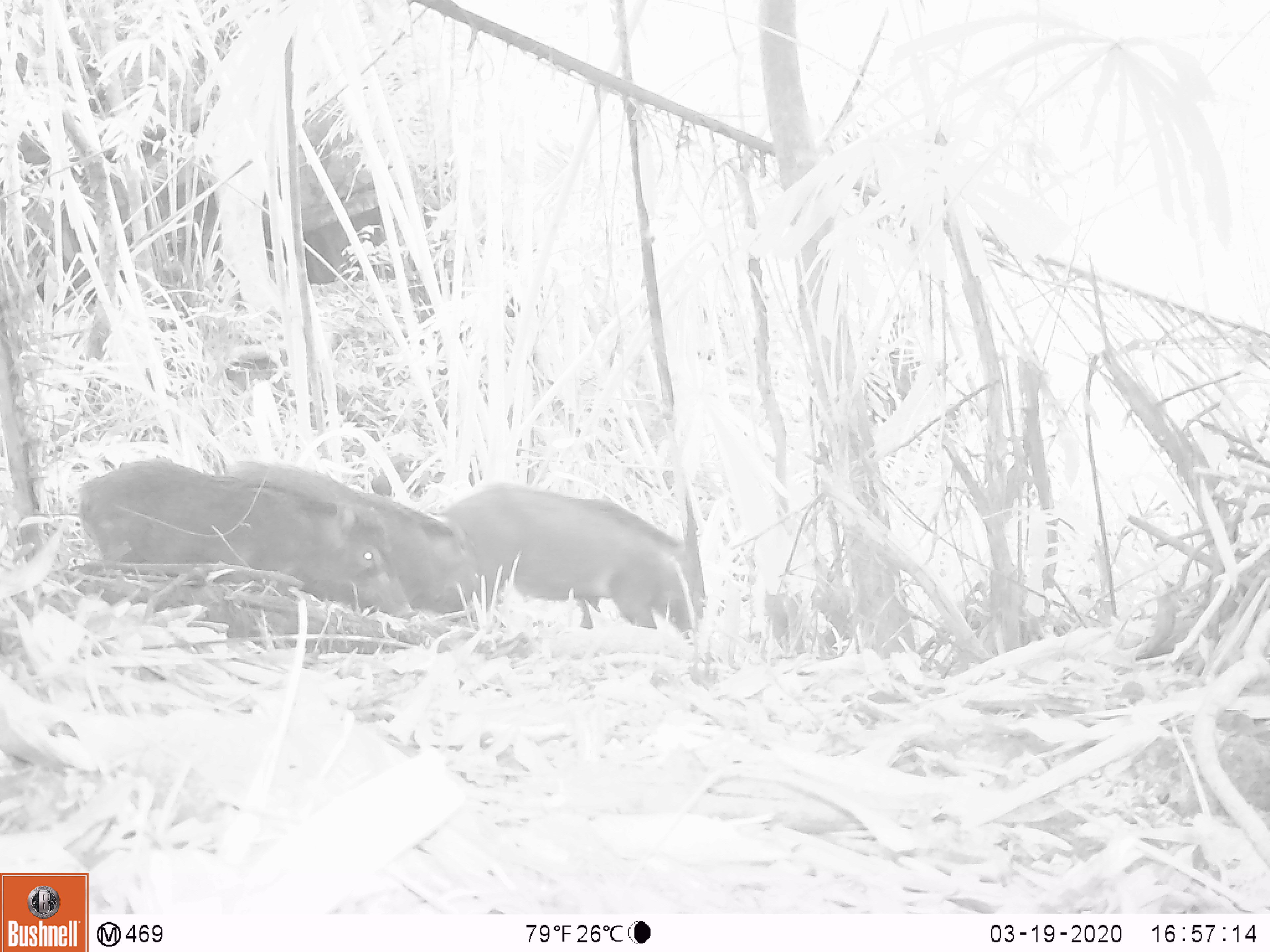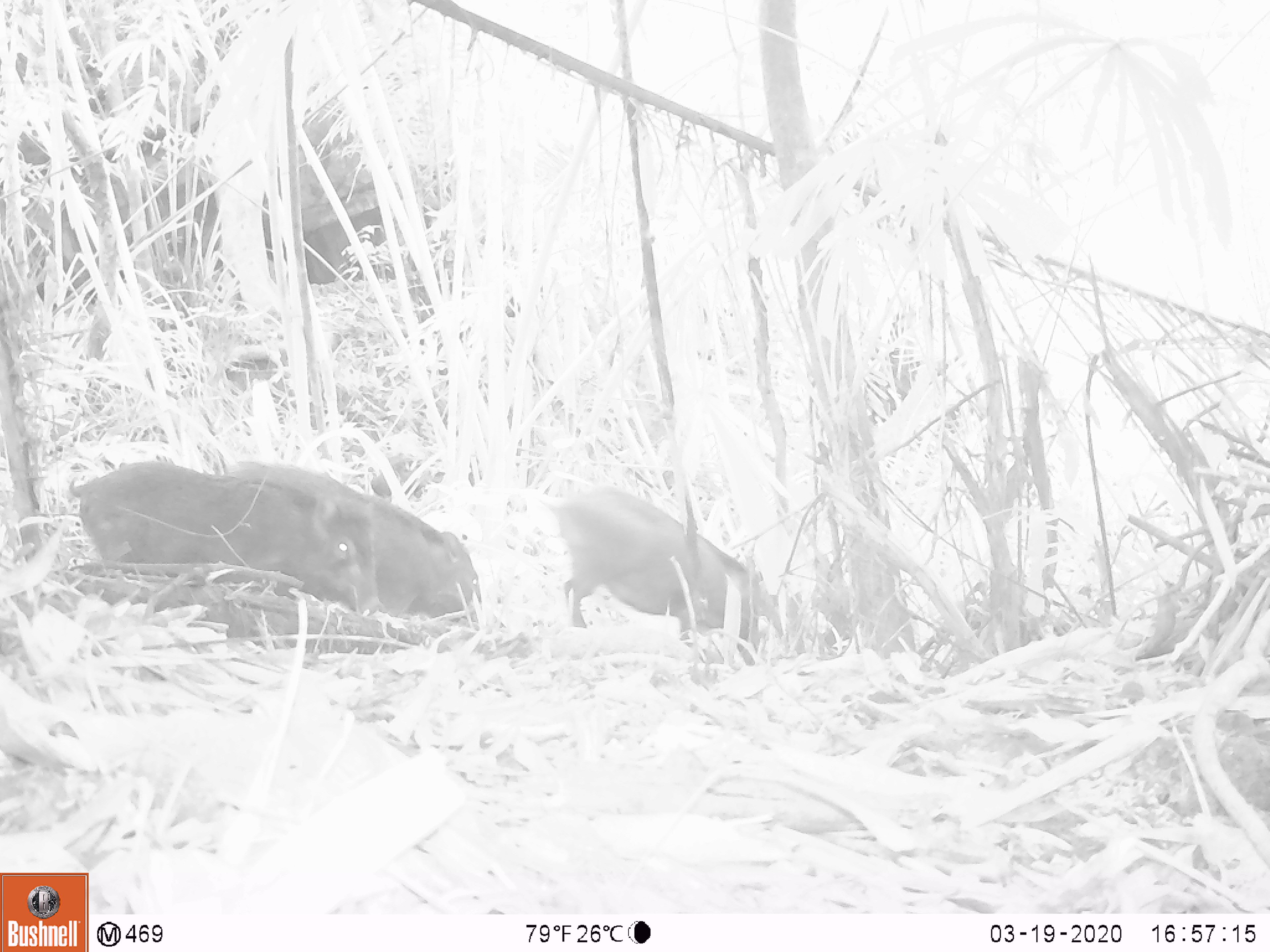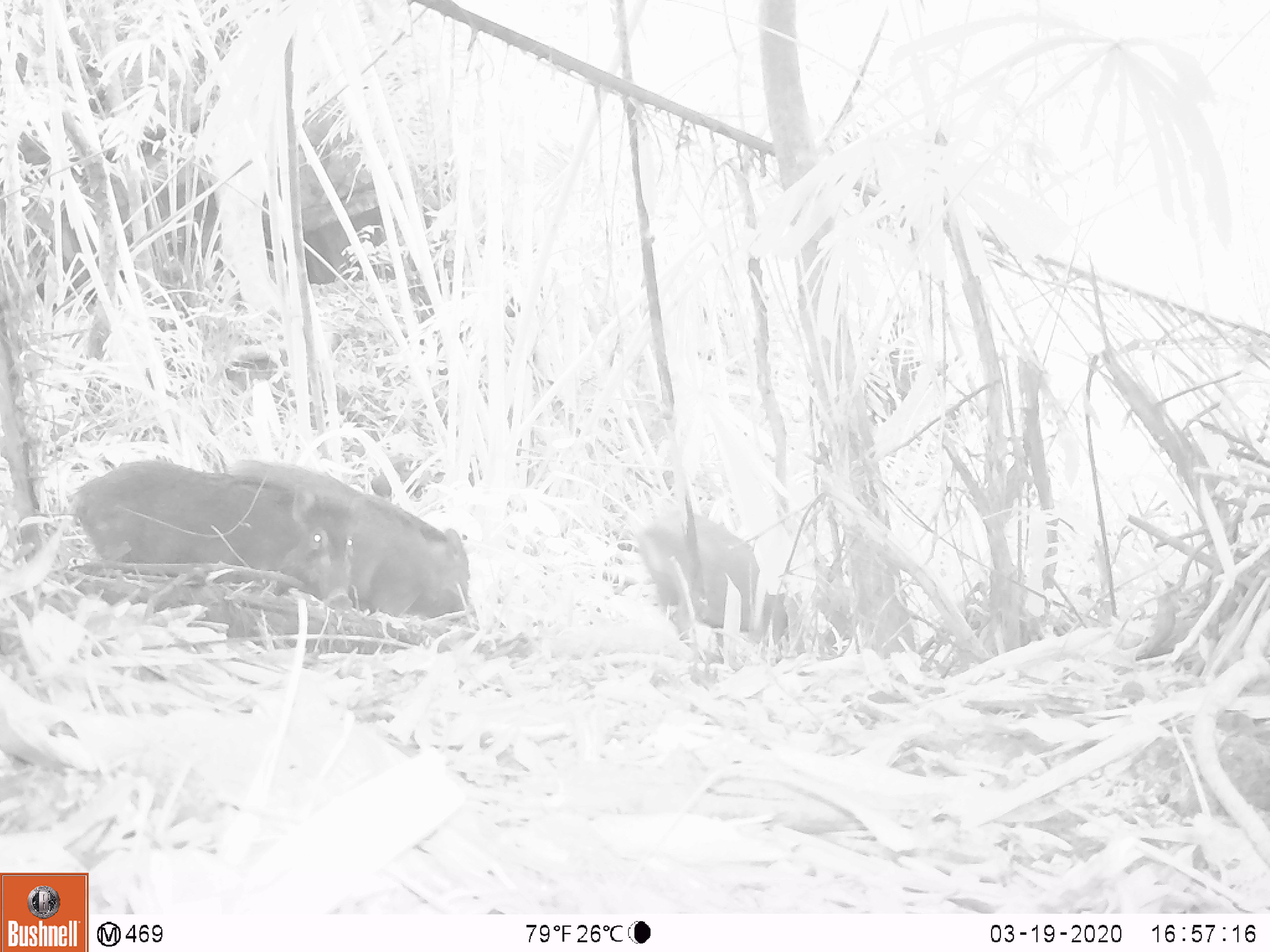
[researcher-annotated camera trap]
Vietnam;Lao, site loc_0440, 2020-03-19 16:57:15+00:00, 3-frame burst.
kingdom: Animalia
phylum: Chordata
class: Mammalia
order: Artiodactyla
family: Suidae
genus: Sus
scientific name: Sus scrofa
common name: eurasian wild pig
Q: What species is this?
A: Eurasian wild pig (Sus scrofa).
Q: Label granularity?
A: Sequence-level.